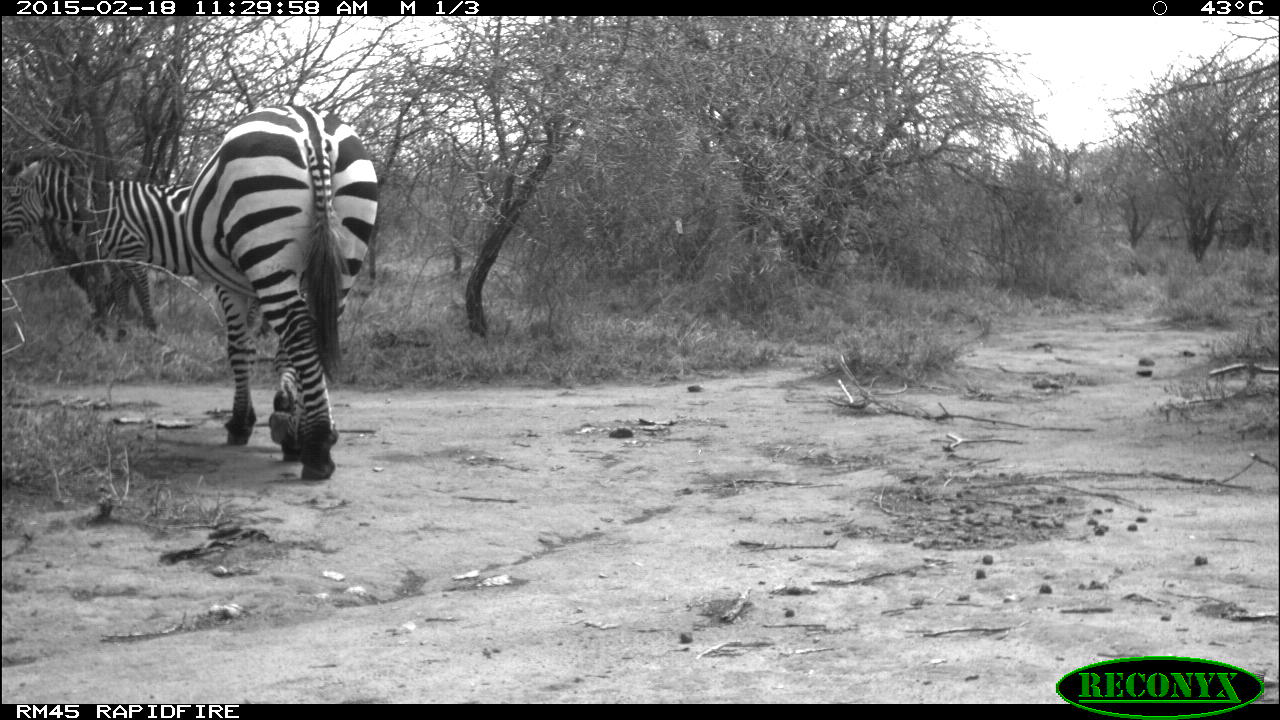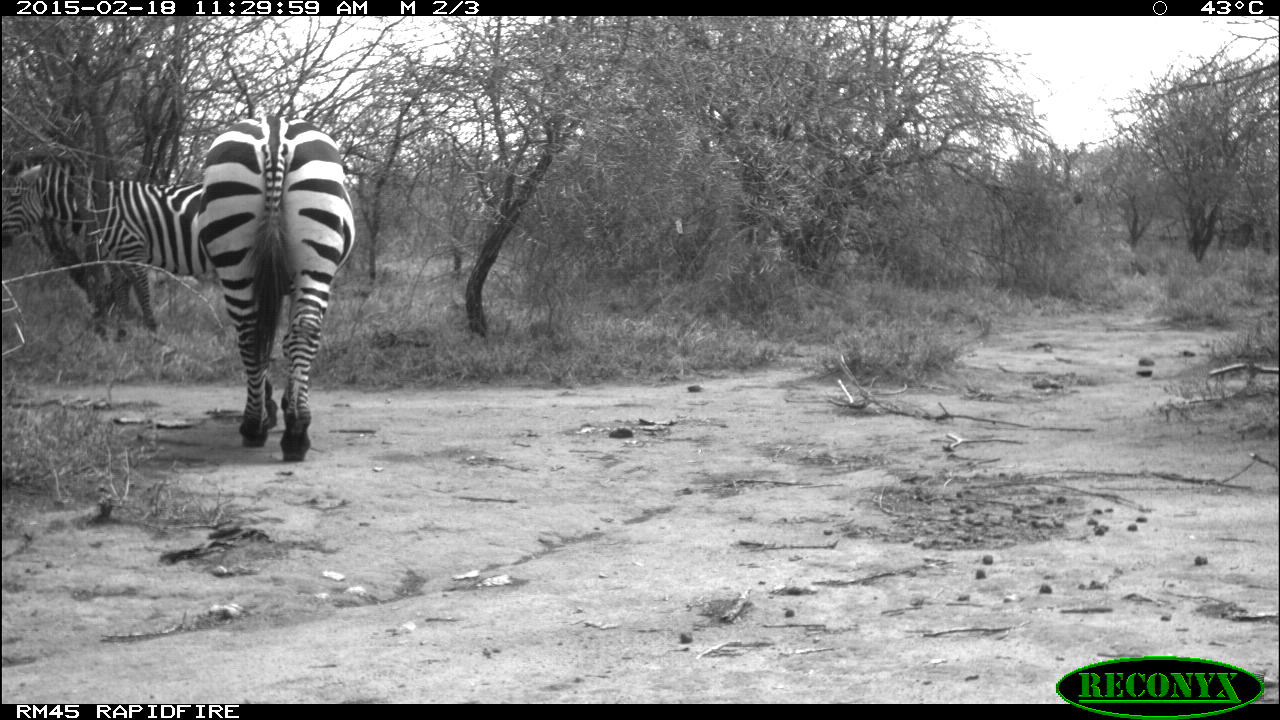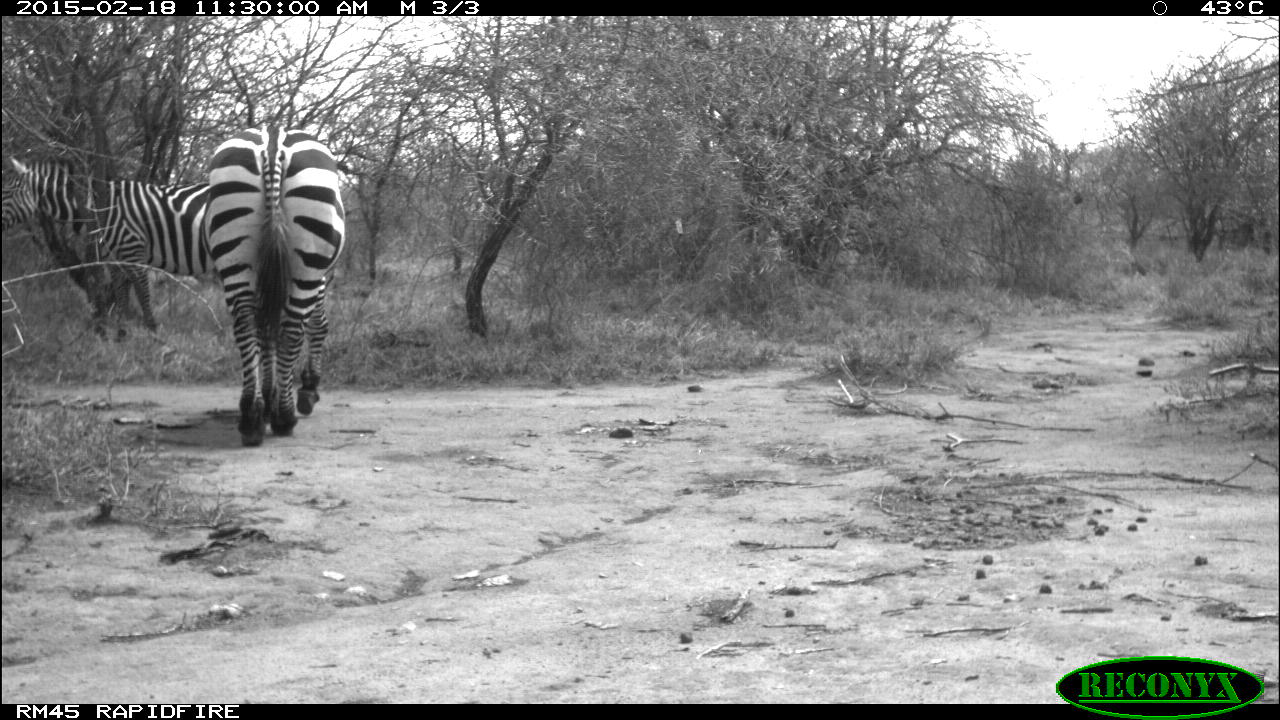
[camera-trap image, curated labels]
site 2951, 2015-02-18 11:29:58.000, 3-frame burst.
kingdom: Animalia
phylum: Chordata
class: Mammalia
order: Perissodactyla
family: Equidae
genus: Equus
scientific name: Equus quagga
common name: plains zebra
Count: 2.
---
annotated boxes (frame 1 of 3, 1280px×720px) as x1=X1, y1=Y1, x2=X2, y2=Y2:
equus quagga: x1=182, y1=106, x2=380, y2=480; x1=0, y1=155, x2=275, y2=339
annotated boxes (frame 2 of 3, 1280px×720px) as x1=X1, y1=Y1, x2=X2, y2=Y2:
equus quagga: x1=201, y1=115, x2=356, y2=461; x1=2, y1=148, x2=200, y2=341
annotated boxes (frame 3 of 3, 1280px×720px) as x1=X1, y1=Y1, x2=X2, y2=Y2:
equus quagga: x1=205, y1=125, x2=345, y2=446; x1=3, y1=158, x2=207, y2=338